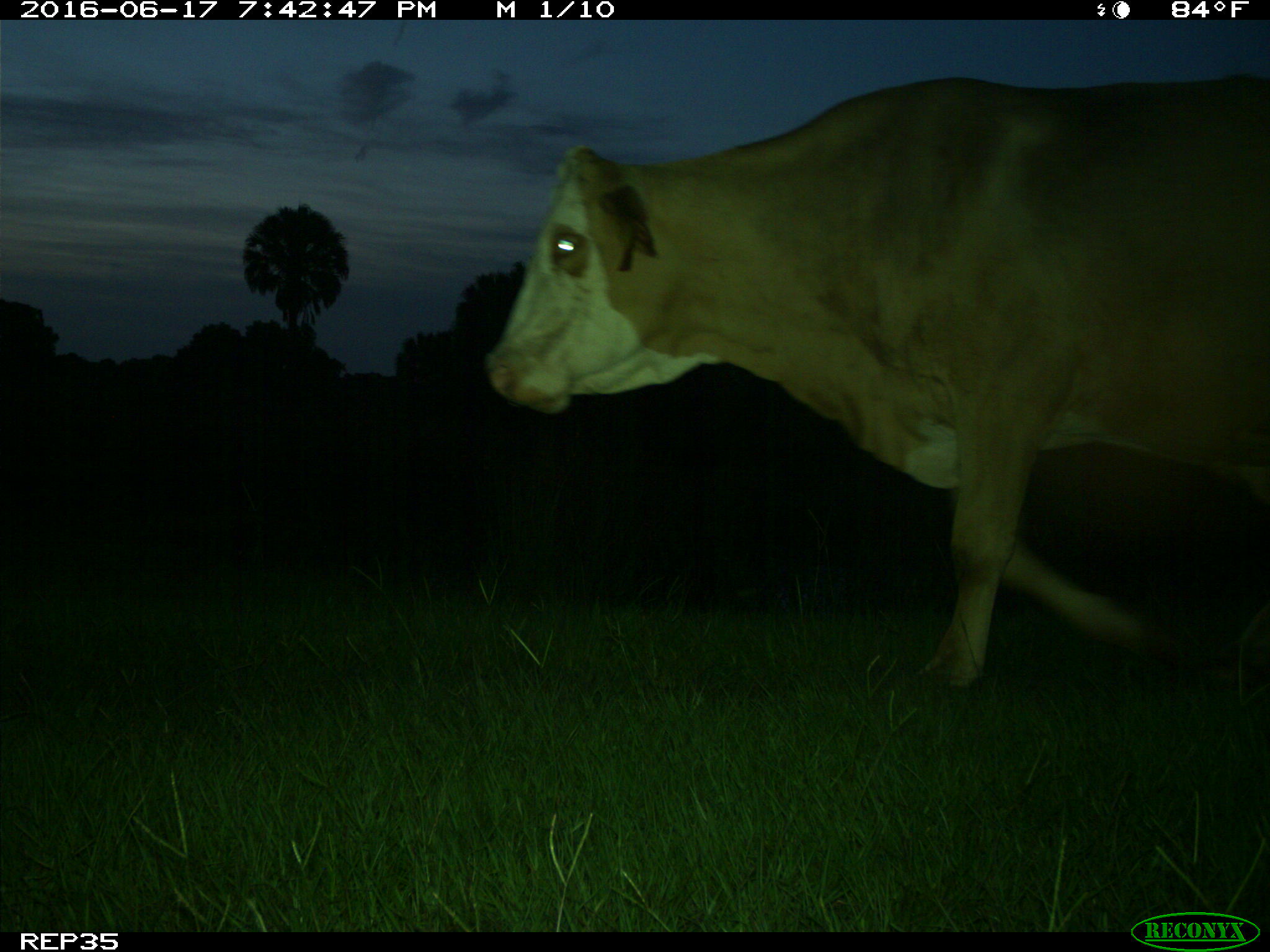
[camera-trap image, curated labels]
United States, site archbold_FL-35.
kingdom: Animalia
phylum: Chordata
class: Mammalia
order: Artiodactyla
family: Bovidae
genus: Bos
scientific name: Bos taurus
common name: domestic cow